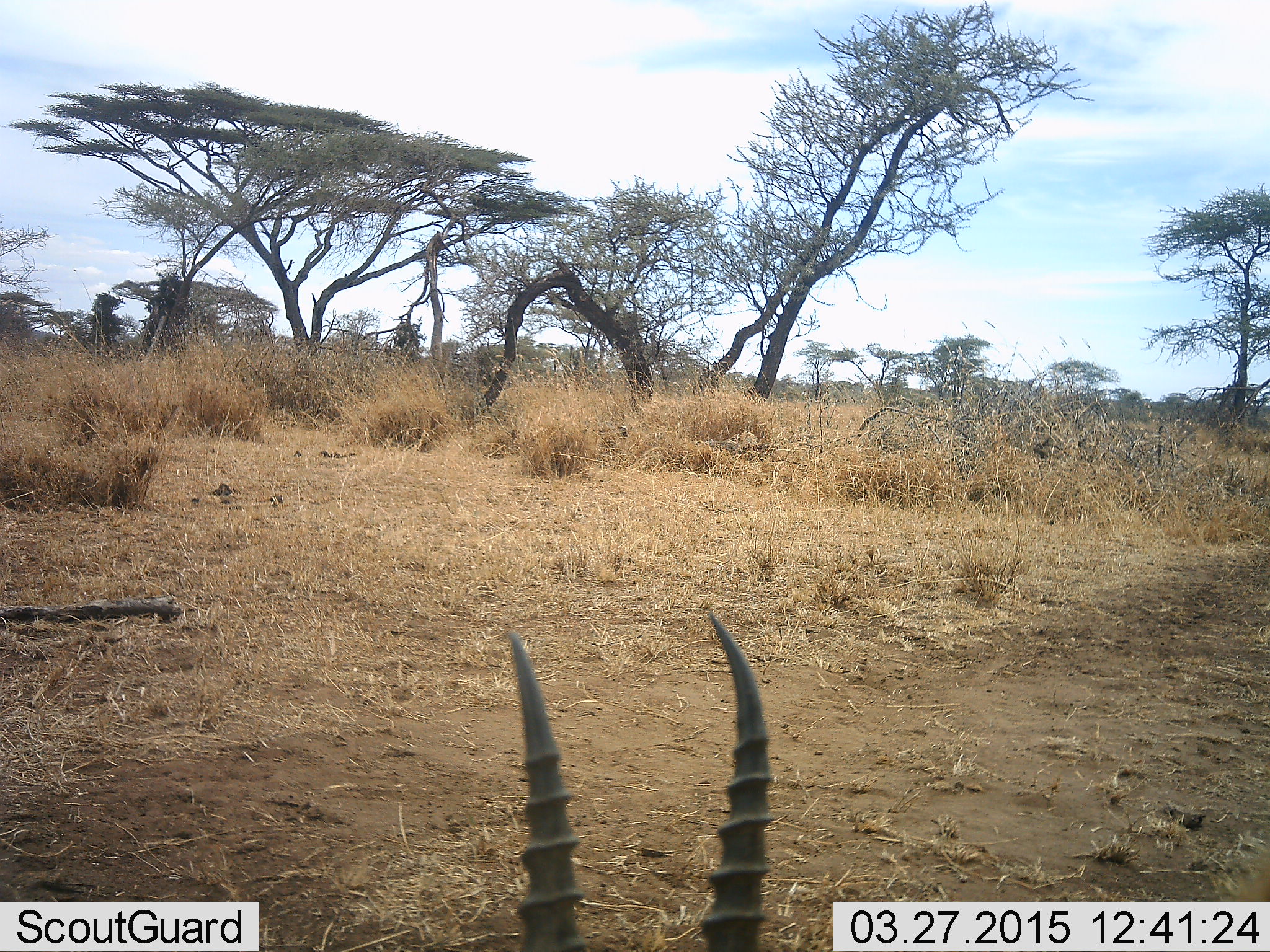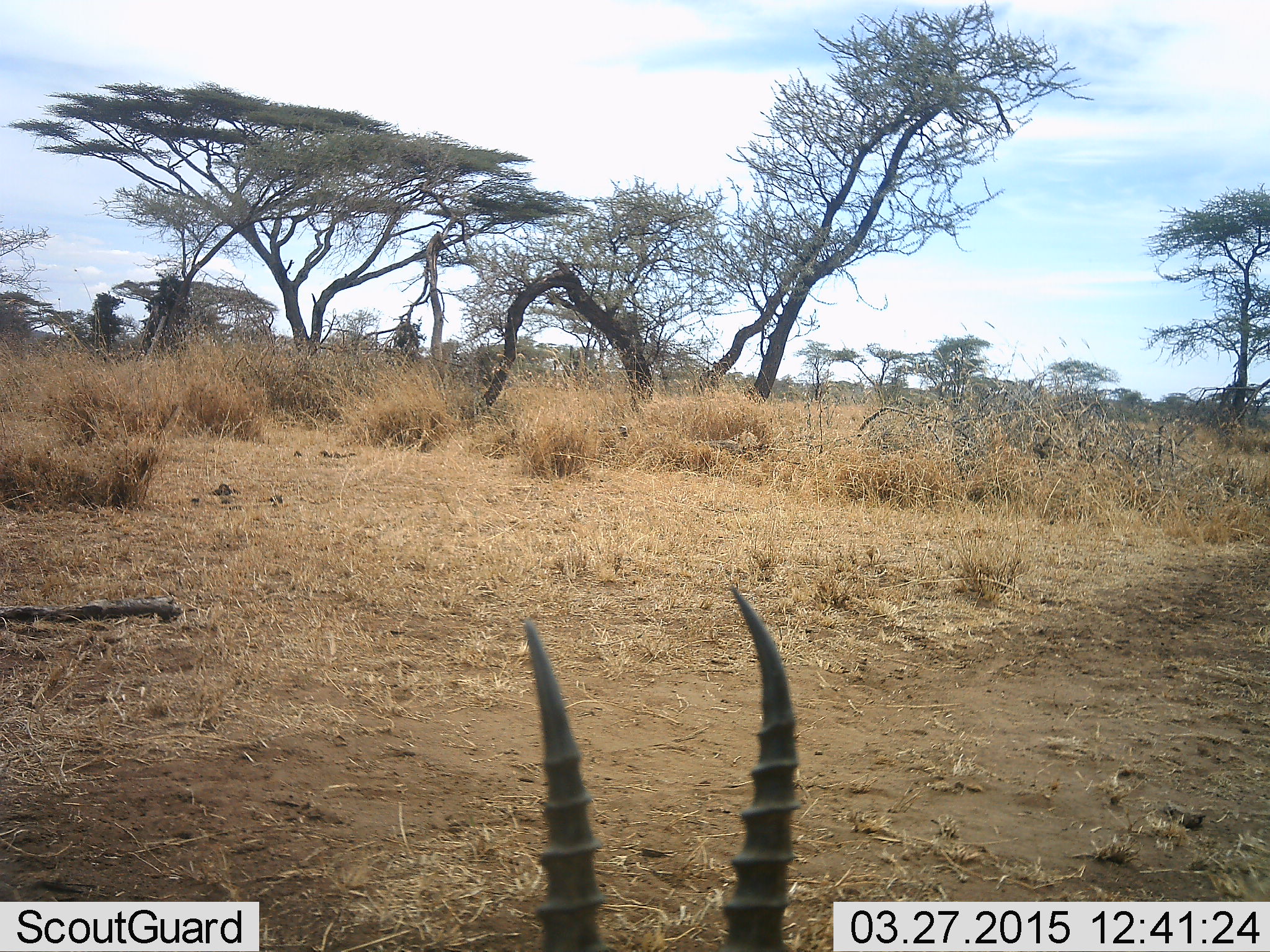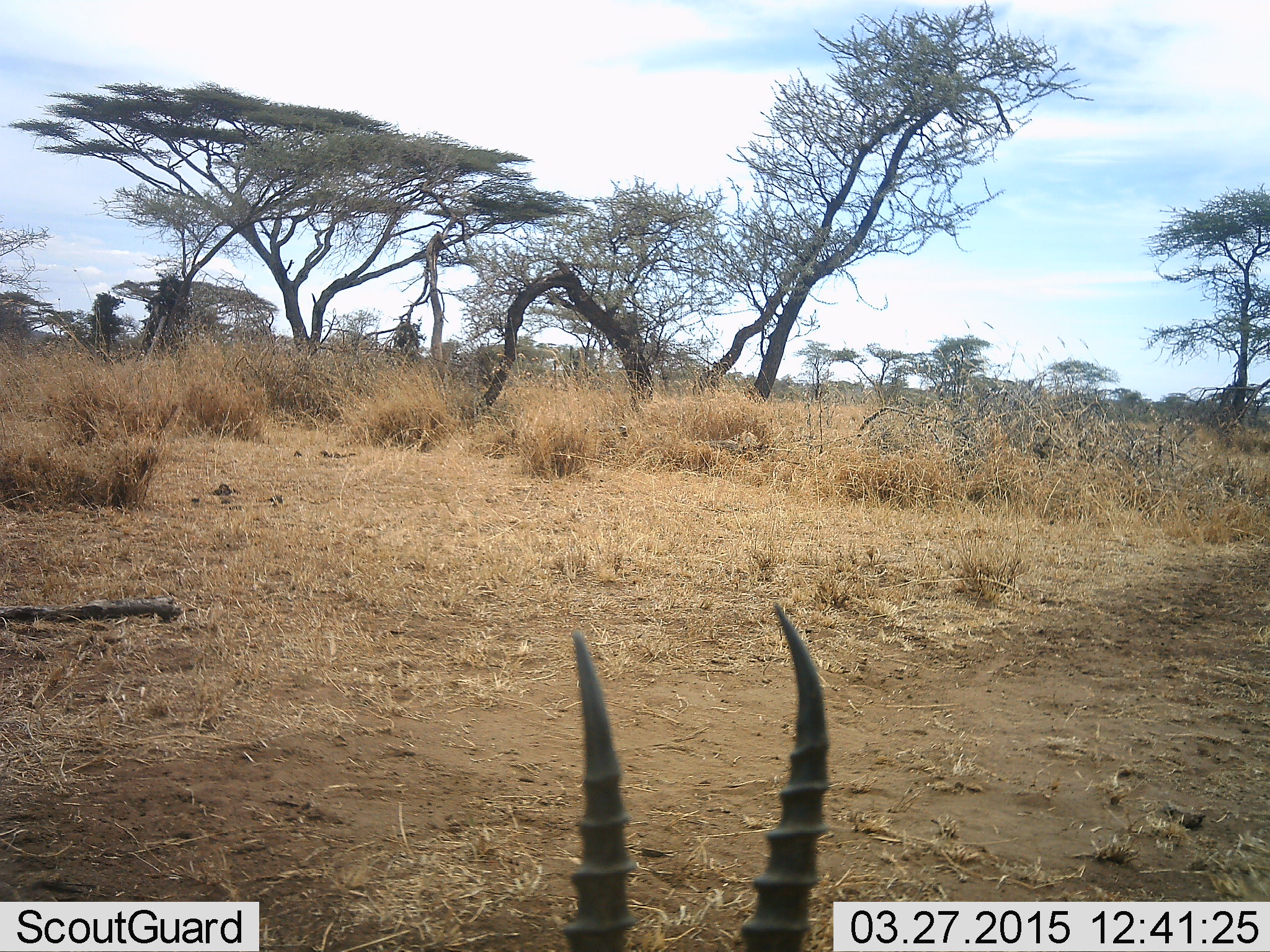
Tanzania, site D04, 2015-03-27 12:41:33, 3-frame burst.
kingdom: Animalia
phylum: Chordata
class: Mammalia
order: Artiodactyla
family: Bovidae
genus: Eudorcas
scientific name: Eudorcas thomsonii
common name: thomson's gazelle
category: gazellethomsons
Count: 1.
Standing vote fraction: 56%.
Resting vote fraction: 22%.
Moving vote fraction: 11%.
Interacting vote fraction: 0%.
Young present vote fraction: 0%.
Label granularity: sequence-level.